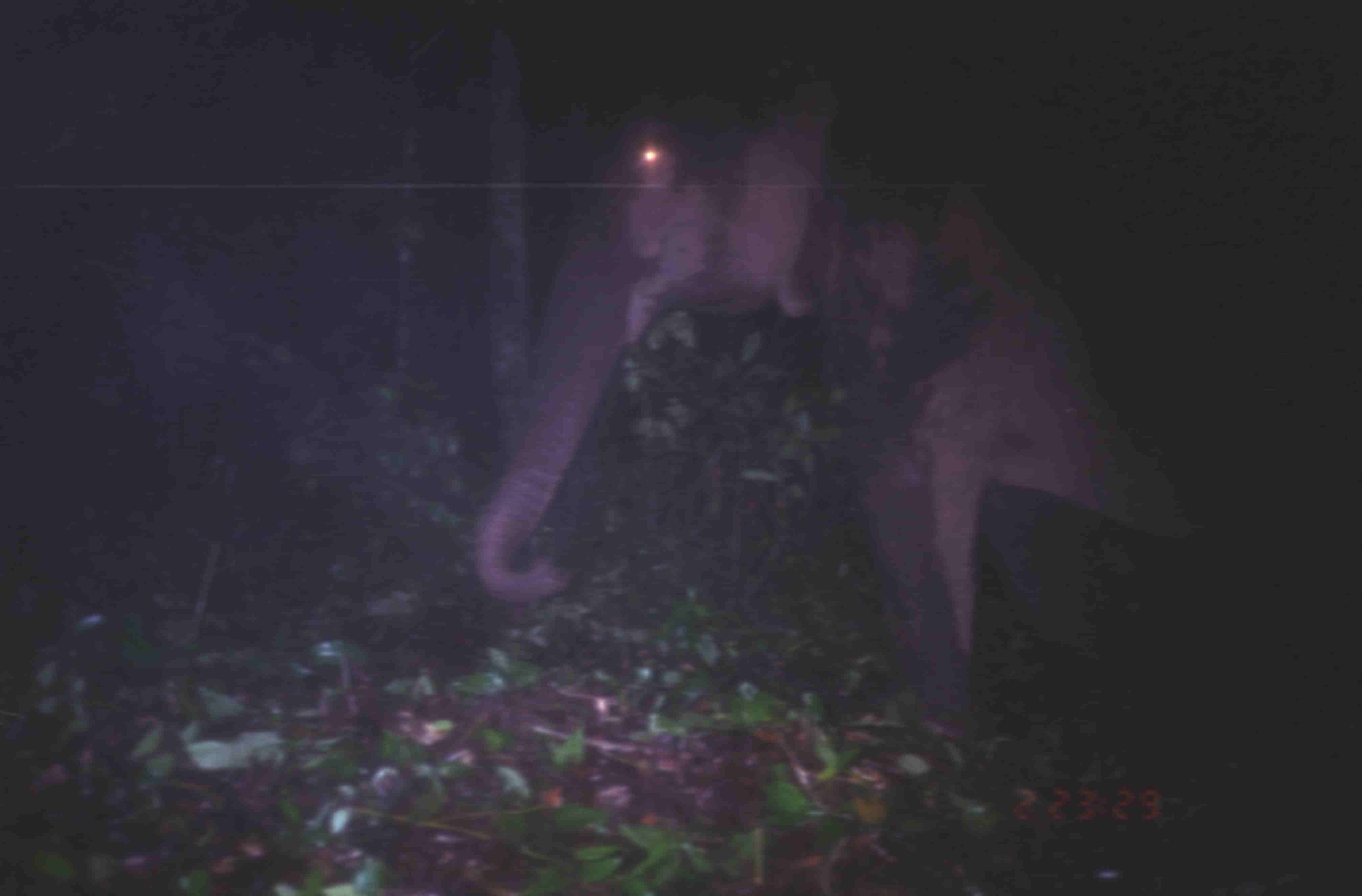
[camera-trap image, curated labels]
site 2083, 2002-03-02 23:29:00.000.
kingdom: Animalia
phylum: Chordata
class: Mammalia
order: Proboscidea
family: Elephantidae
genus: Elephas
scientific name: Elephas maximus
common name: asian elephant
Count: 1.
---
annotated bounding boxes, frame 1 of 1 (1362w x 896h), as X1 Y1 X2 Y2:
elephas maximus: 470 100 1362 743